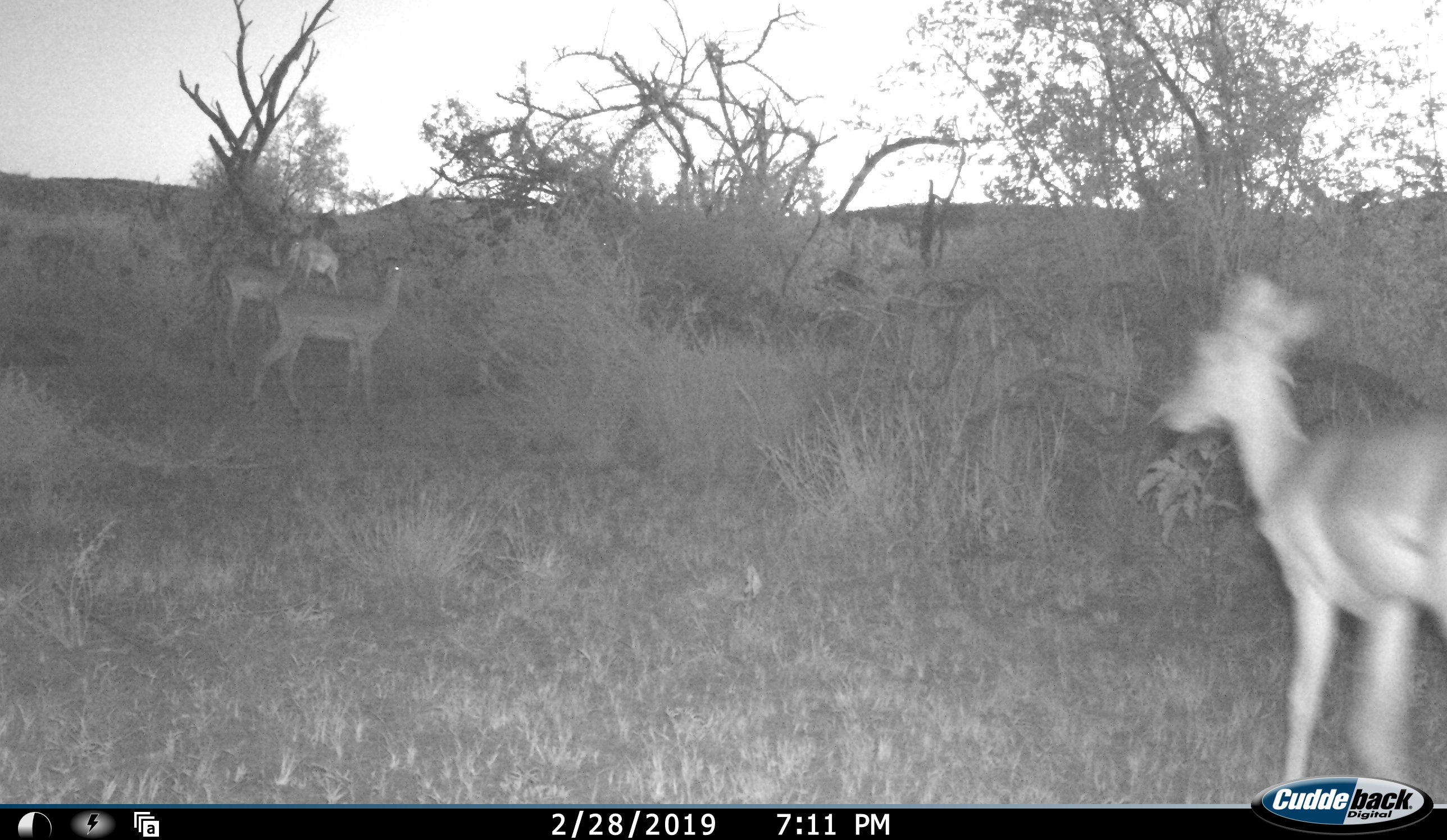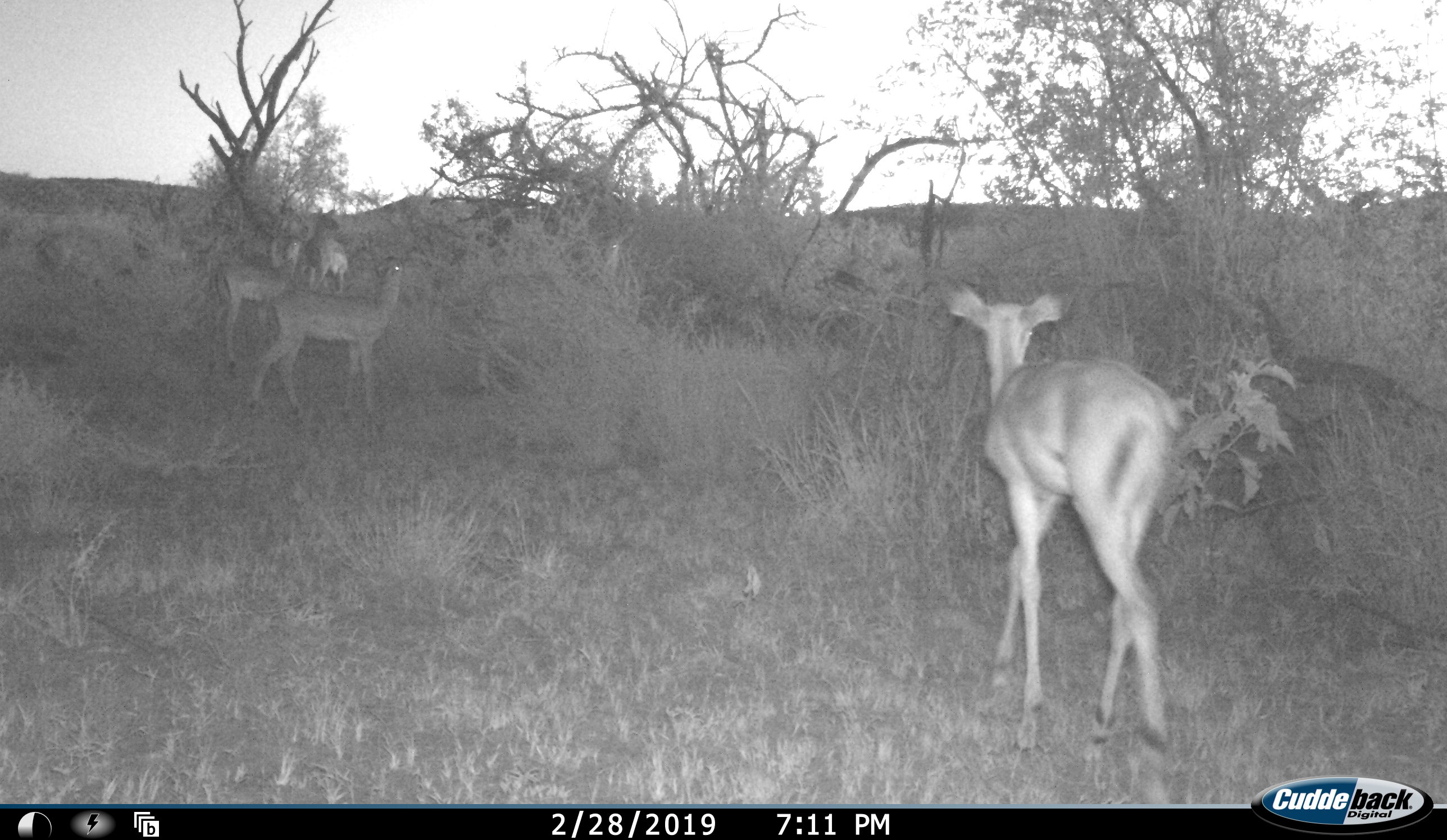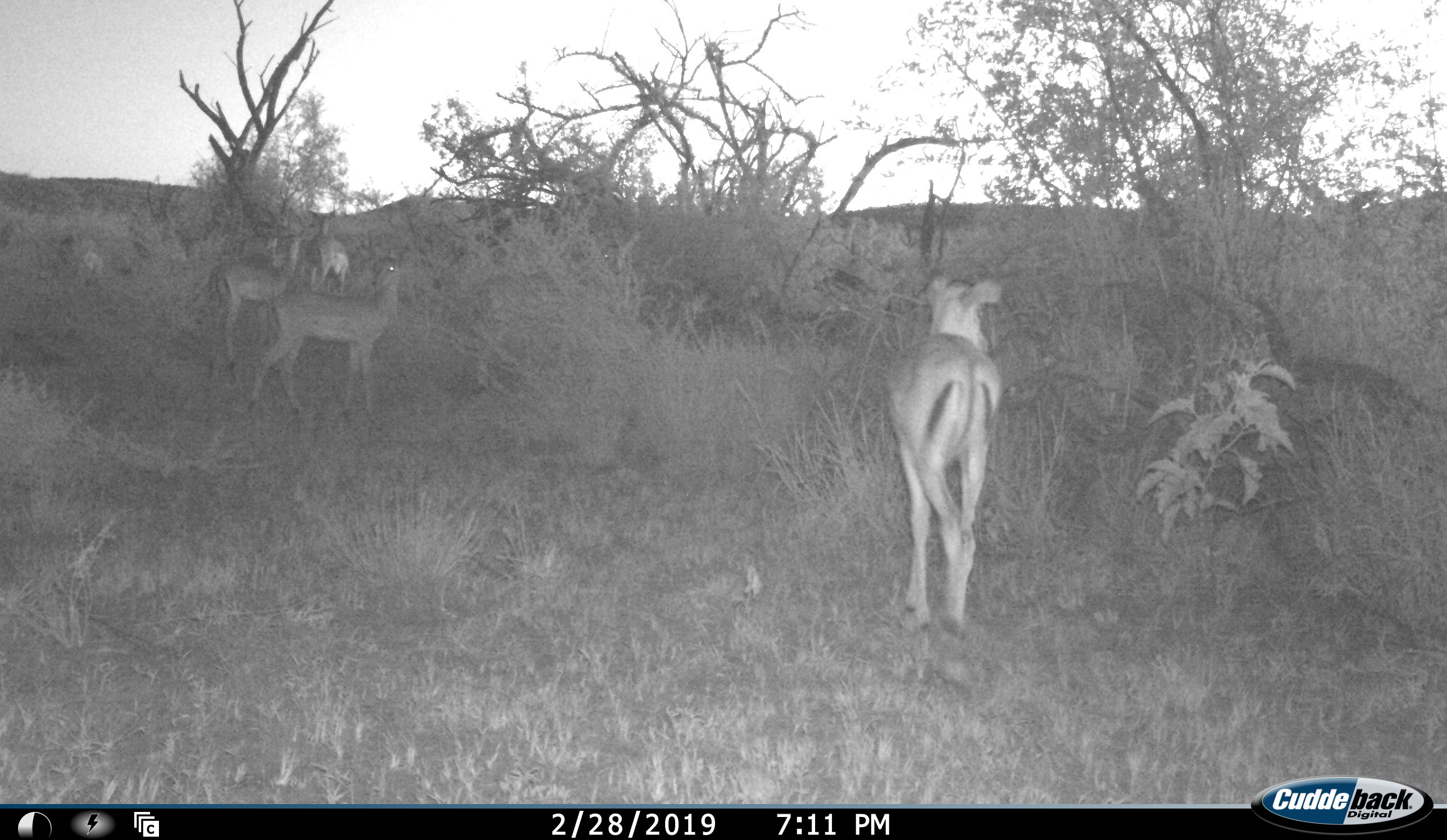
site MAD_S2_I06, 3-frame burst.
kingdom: Animalia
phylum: Chordata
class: Mammalia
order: Artiodactyla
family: Bovidae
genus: Aepyceros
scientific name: Aepyceros melampus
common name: impala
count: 6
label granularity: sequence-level